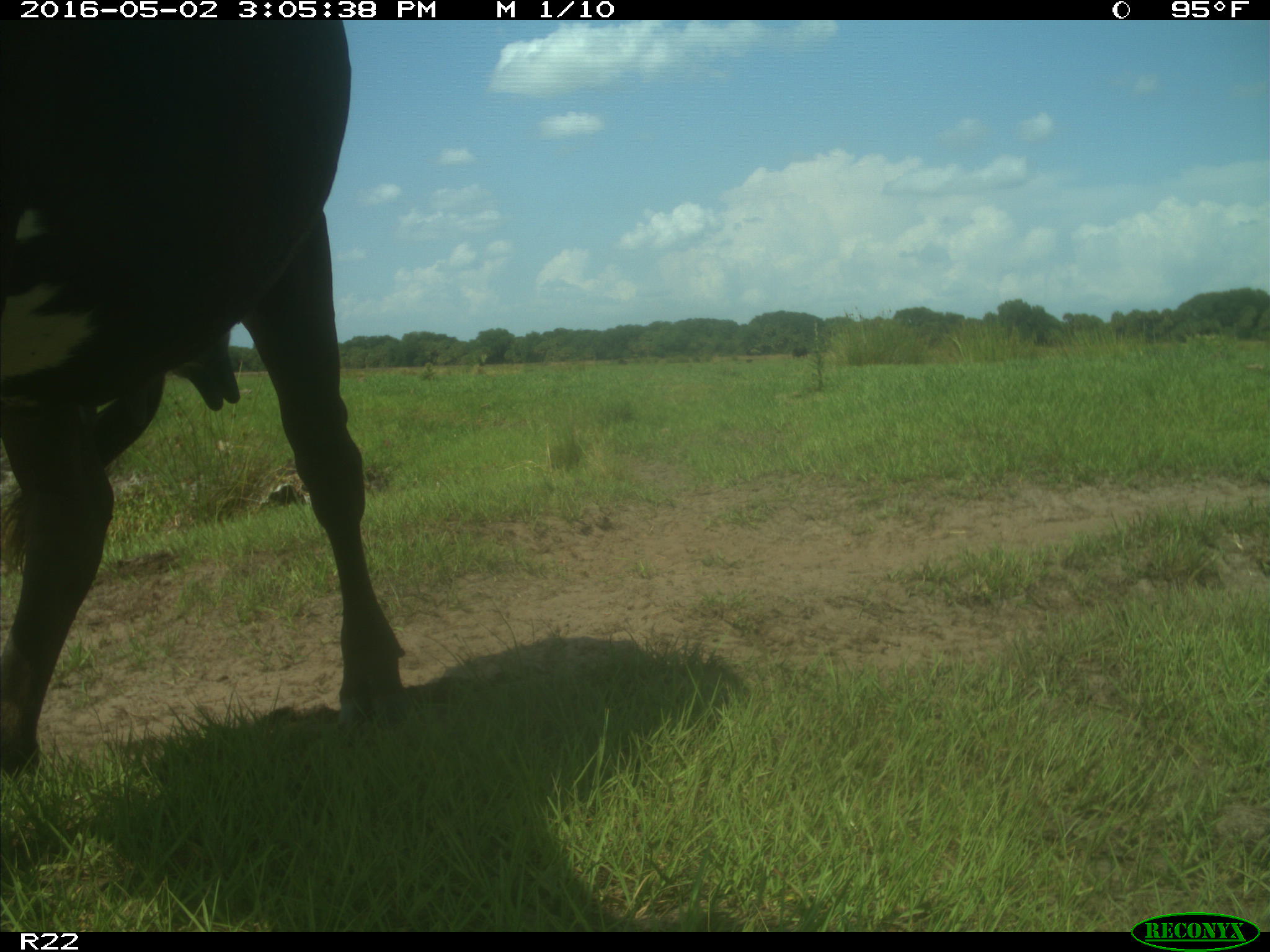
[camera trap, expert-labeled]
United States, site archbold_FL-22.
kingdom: Animalia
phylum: Chordata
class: Mammalia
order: Artiodactyla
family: Bovidae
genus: Bos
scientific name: Bos taurus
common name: domestic cow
Bos taurus (domestic cow).